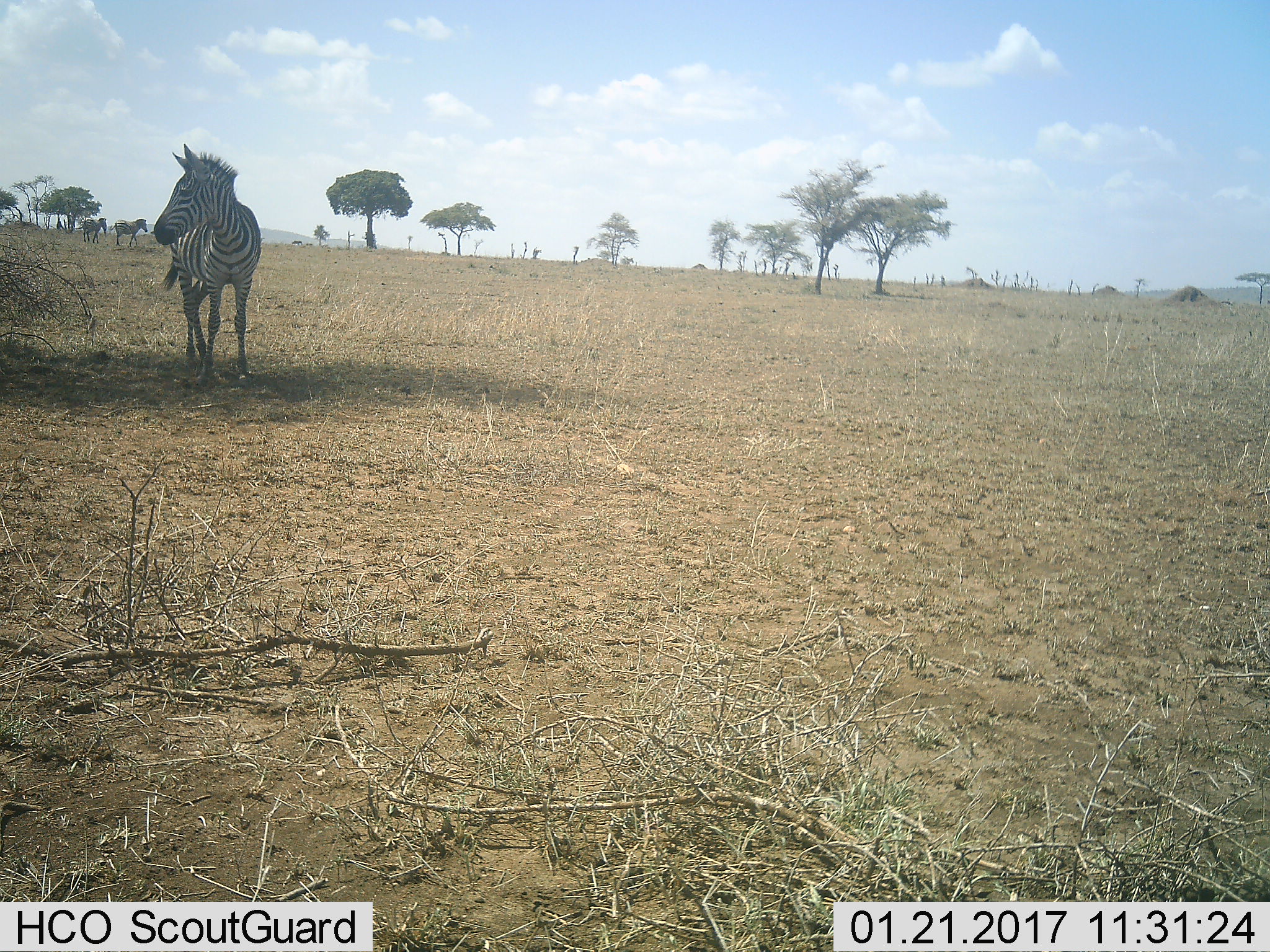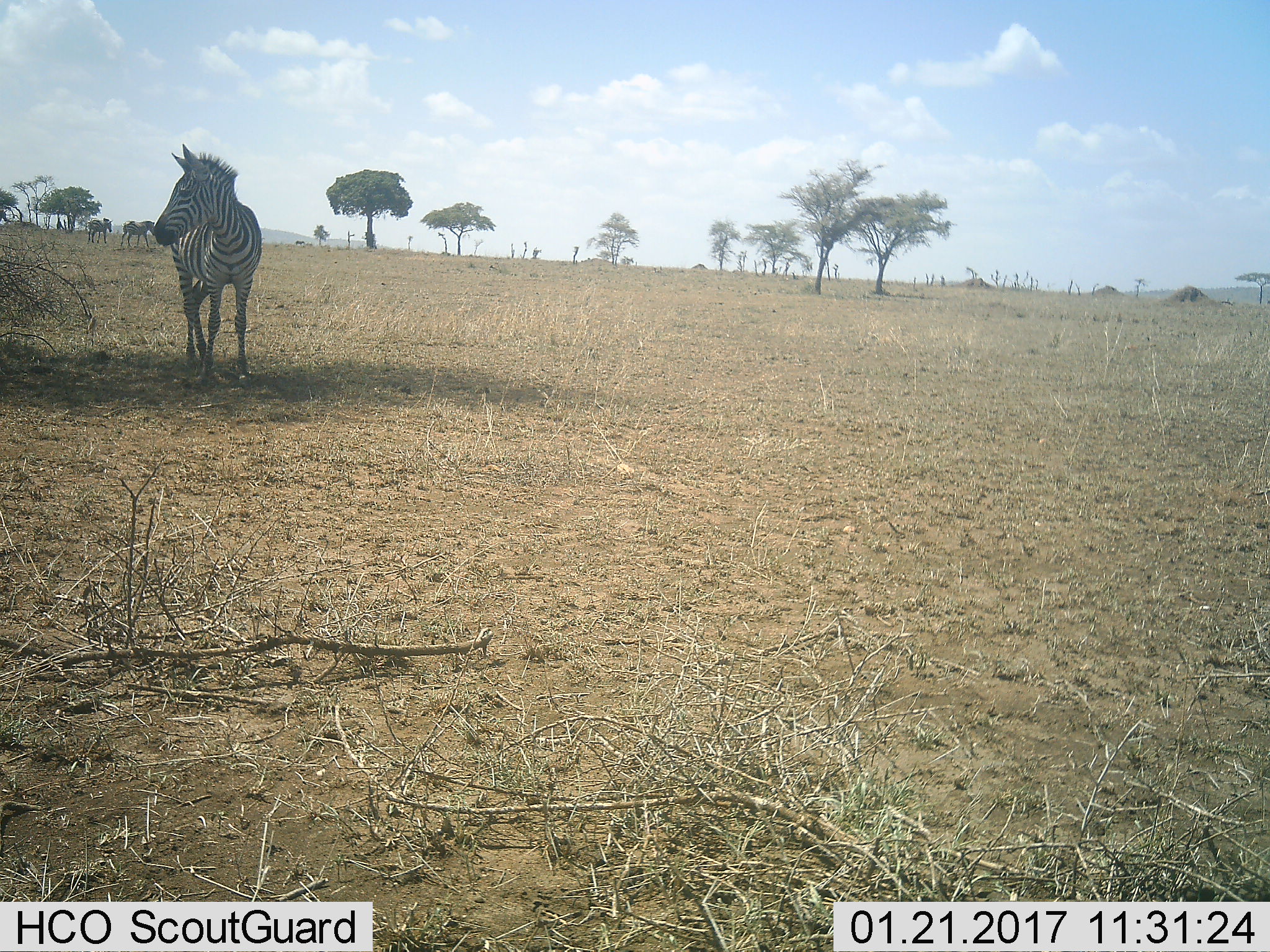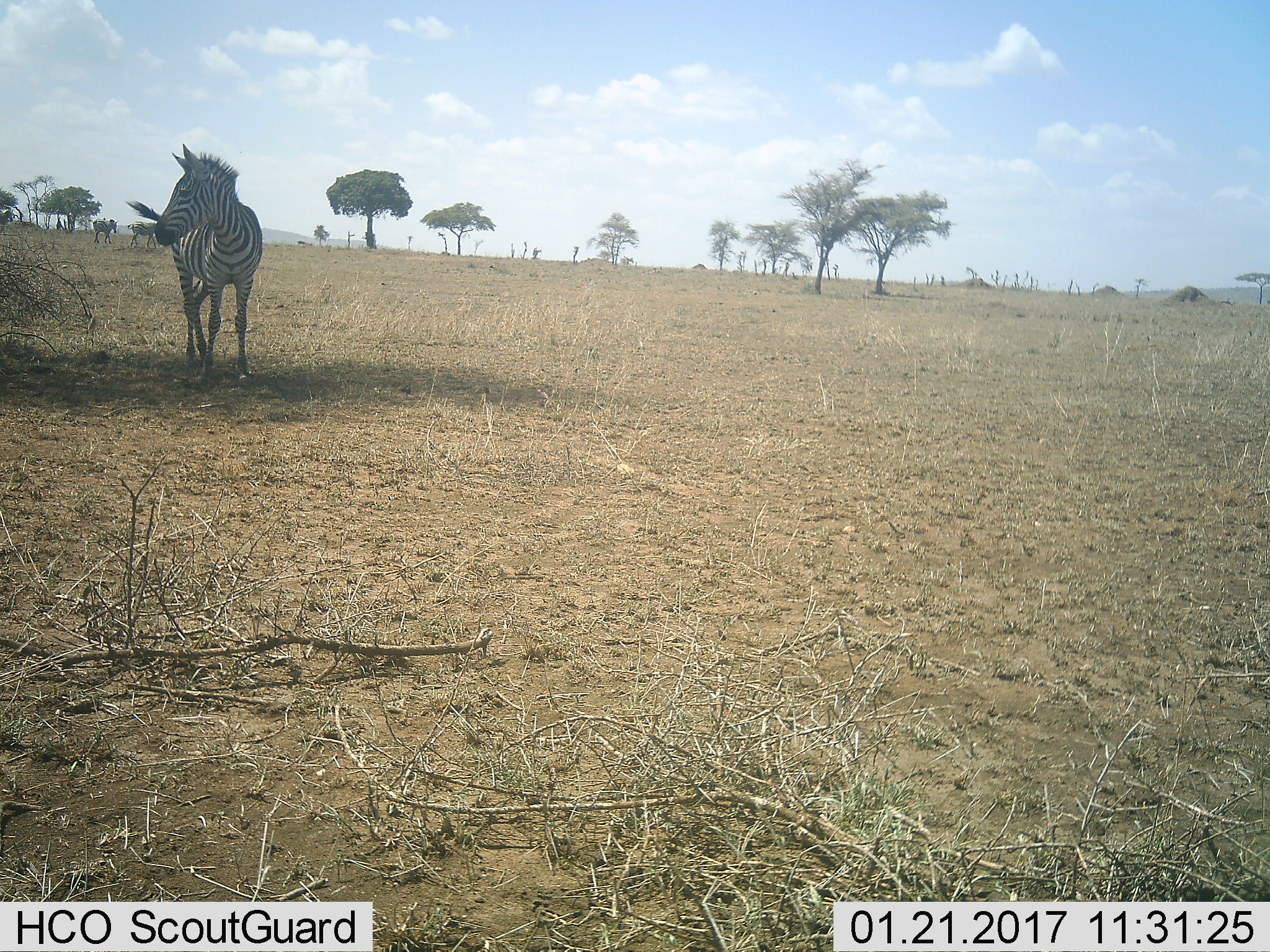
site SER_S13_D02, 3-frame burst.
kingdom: Animalia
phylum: Chordata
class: Mammalia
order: Perissodactyla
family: Equidae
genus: Equus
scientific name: Equus quagga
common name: plains zebra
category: zebraplains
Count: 4.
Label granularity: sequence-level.